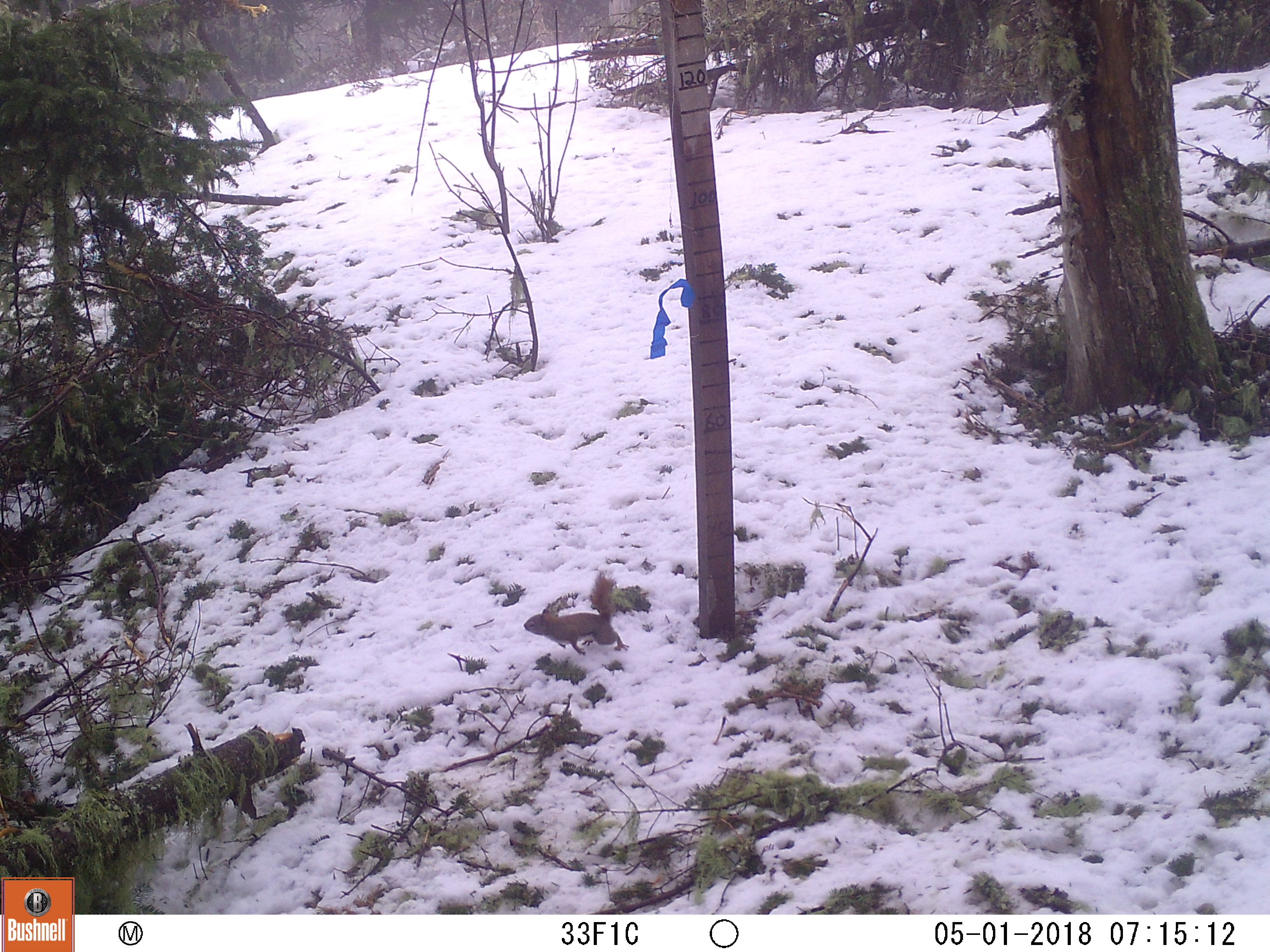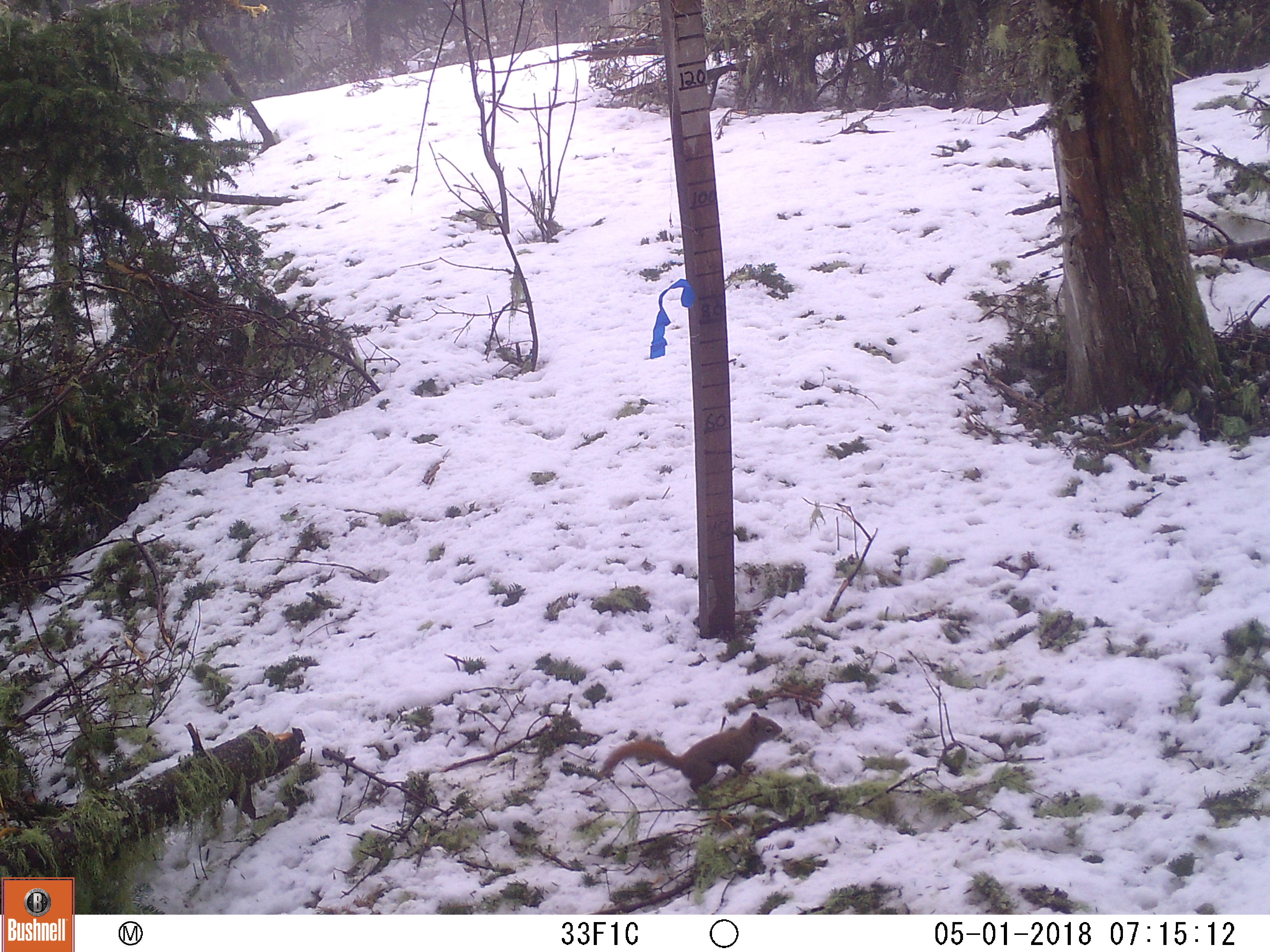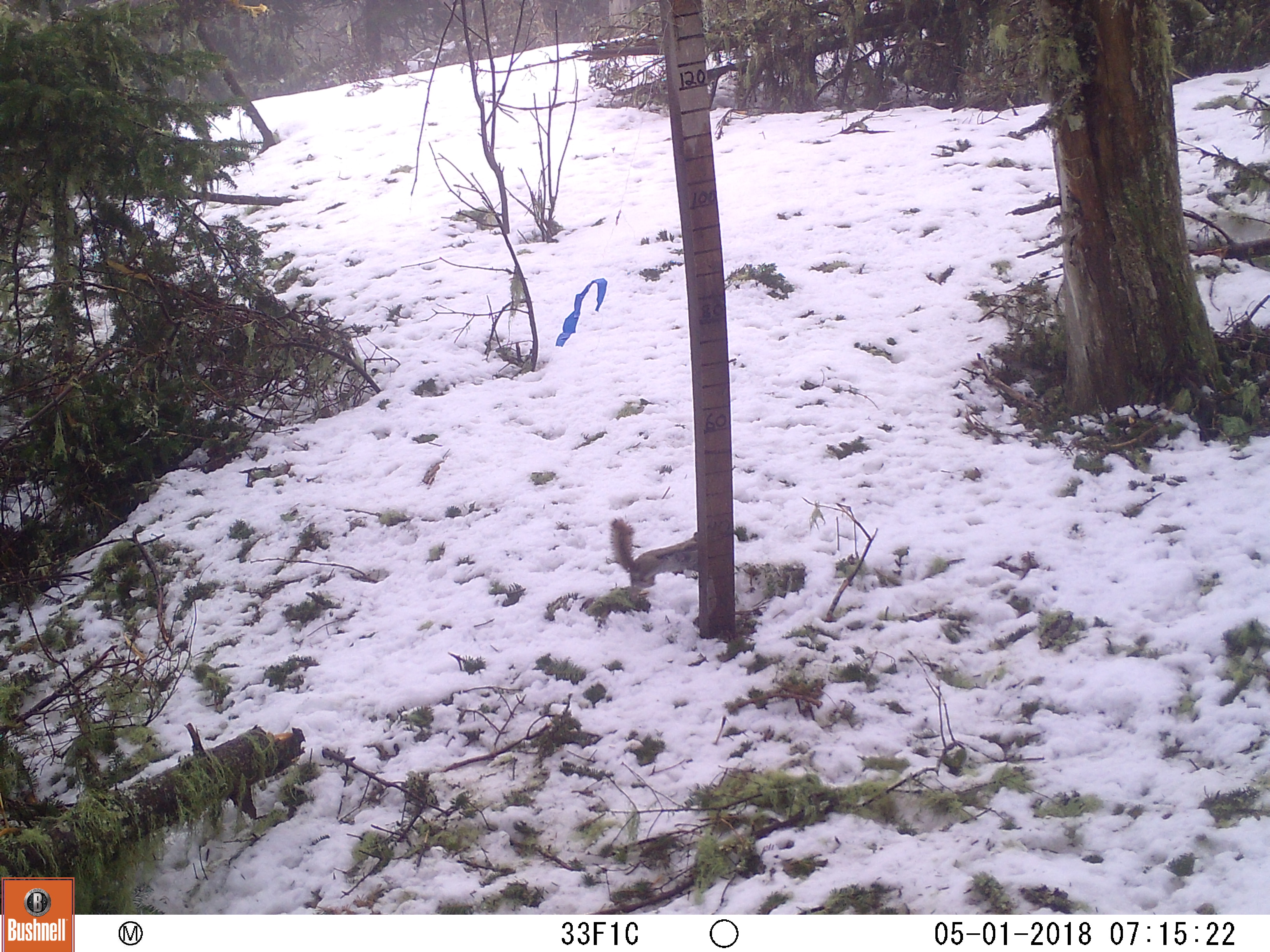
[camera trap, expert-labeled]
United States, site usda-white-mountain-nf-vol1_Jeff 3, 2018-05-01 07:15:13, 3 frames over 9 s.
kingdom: Animalia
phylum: Chordata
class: Mammalia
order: Rodentia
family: Sciuridae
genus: Tamiasciurus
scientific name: Tamiasciurus hudsonicus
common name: red squirrel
Red squirrel (Tamiasciurus hudsonicus).